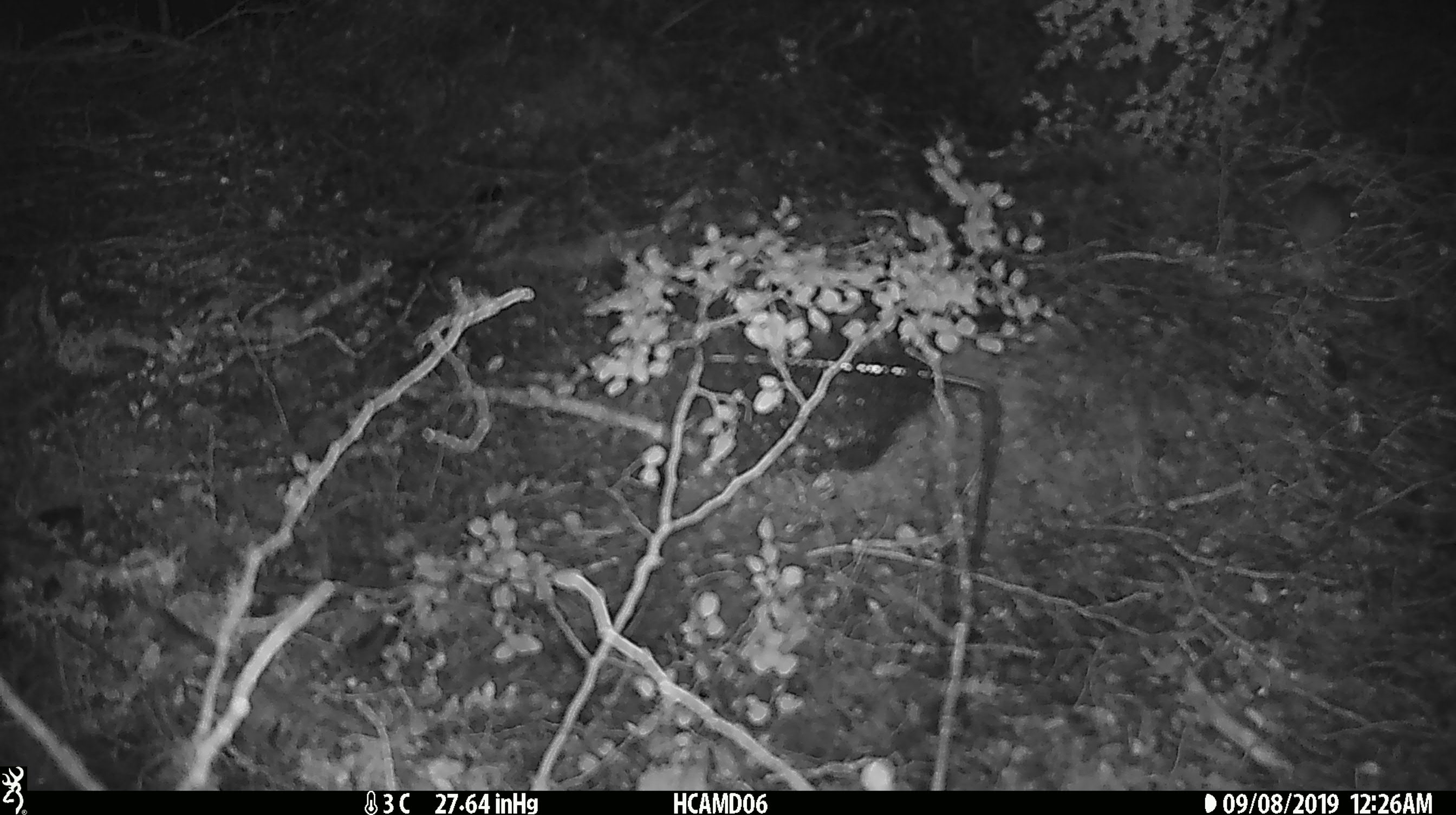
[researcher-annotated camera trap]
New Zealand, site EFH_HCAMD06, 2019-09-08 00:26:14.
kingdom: Animalia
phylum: Chordata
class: Mammalia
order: Rodentia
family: Muridae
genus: Mus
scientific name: Mus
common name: mouse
Mouse (Mus).